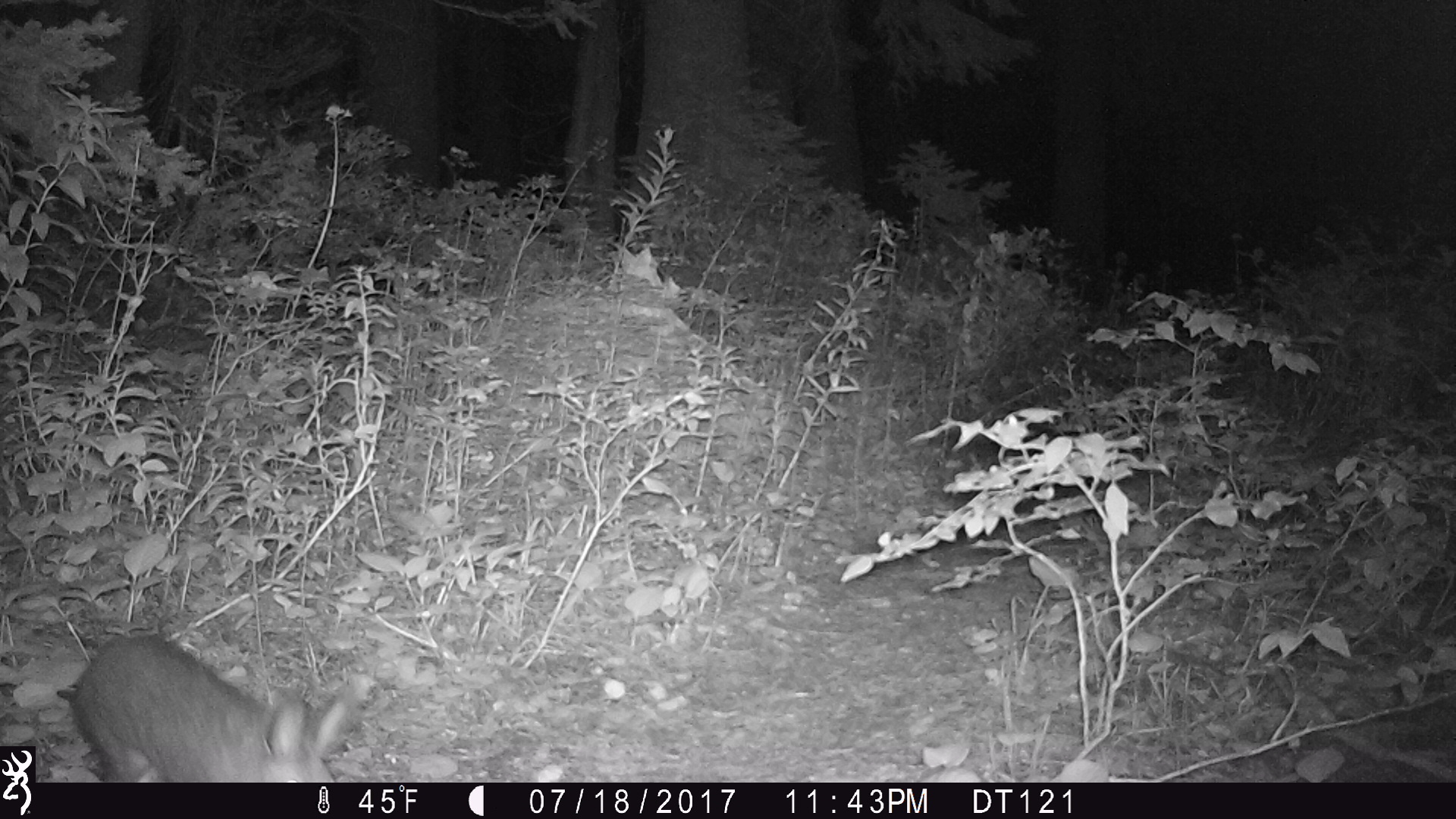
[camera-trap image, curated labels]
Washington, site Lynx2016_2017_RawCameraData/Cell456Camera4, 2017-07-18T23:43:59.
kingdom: Animalia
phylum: Chordata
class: Mammalia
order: Lagomorpha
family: Leporidae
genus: Lepus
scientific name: Lepus americanus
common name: snowshoe hare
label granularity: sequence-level